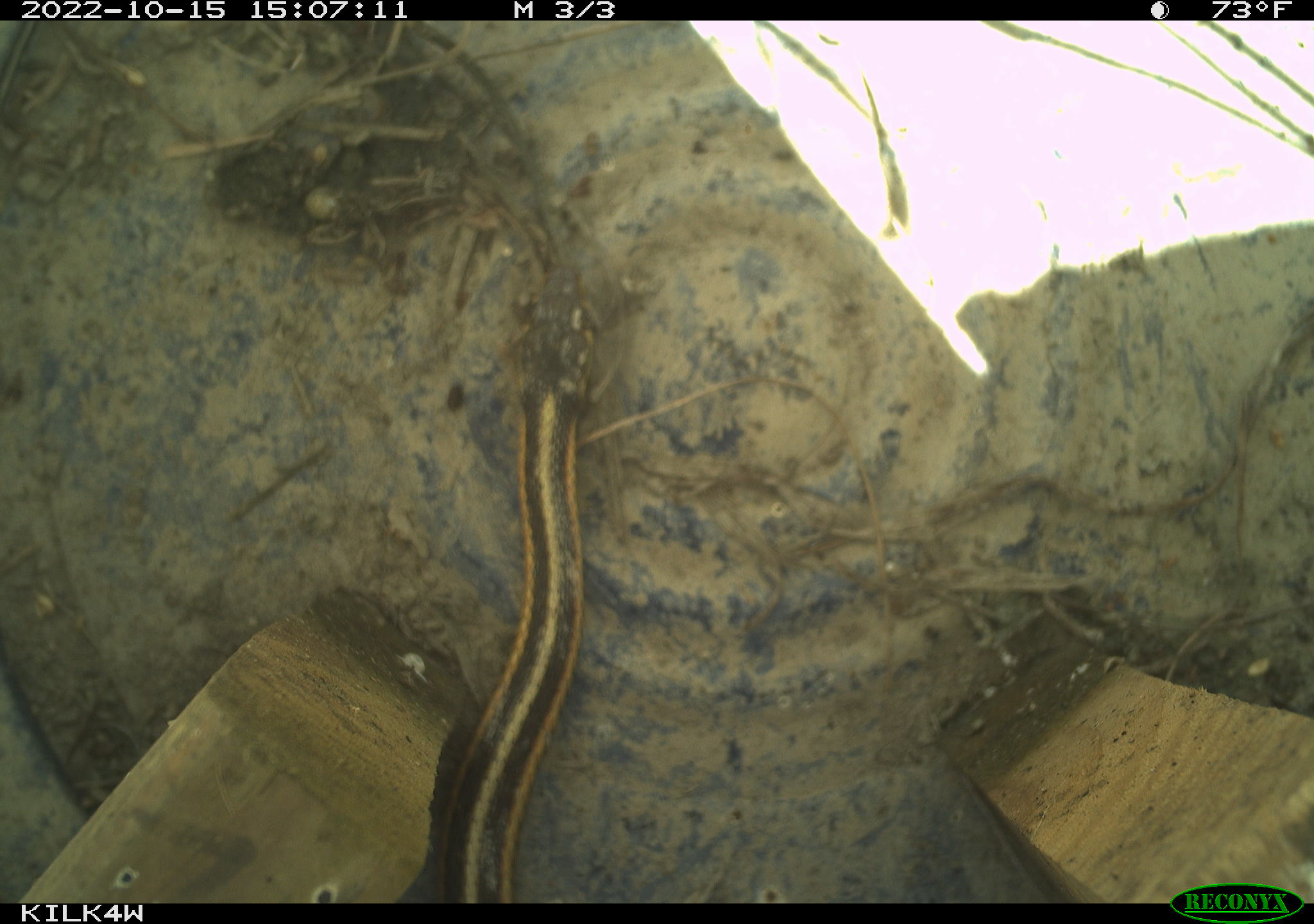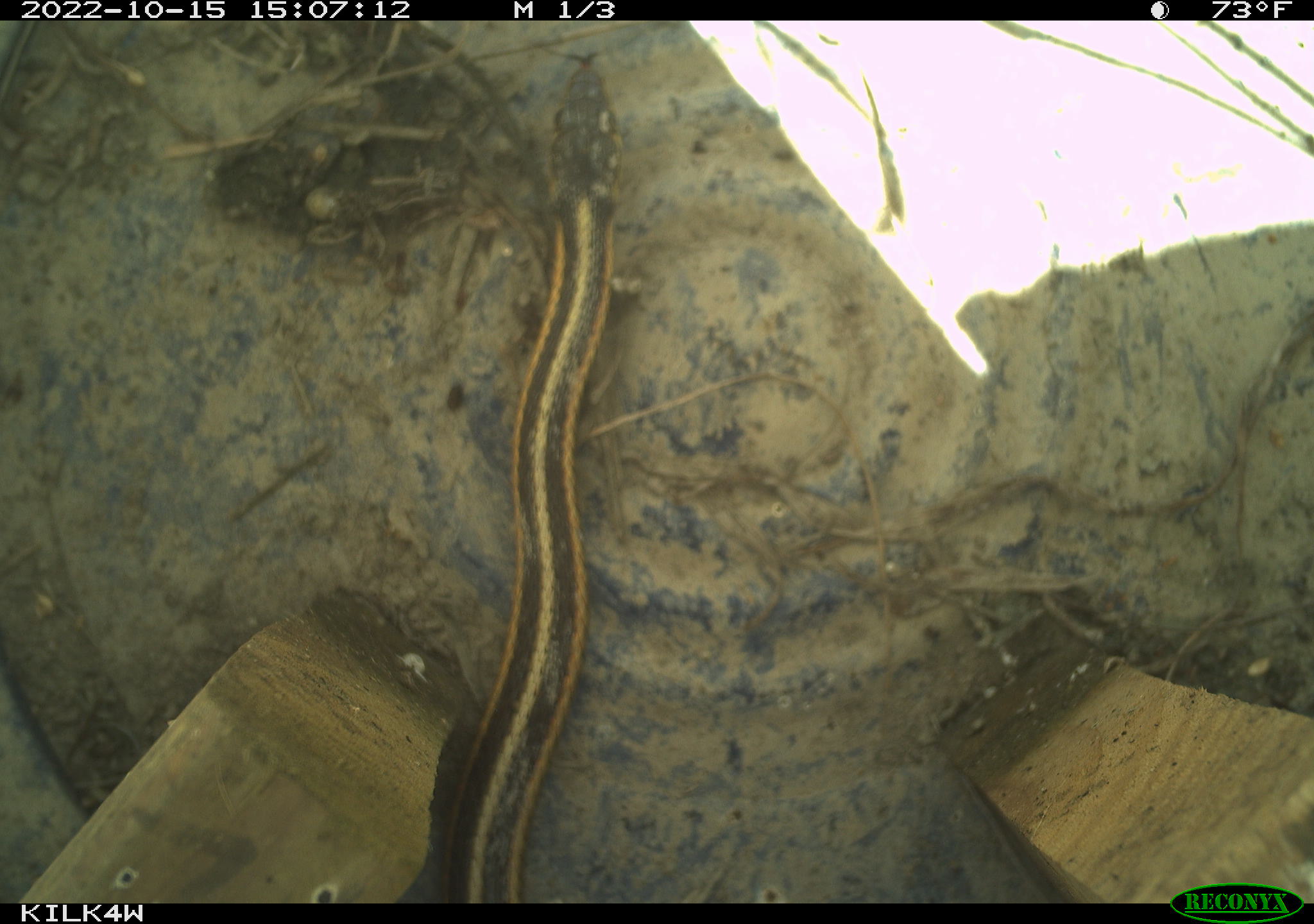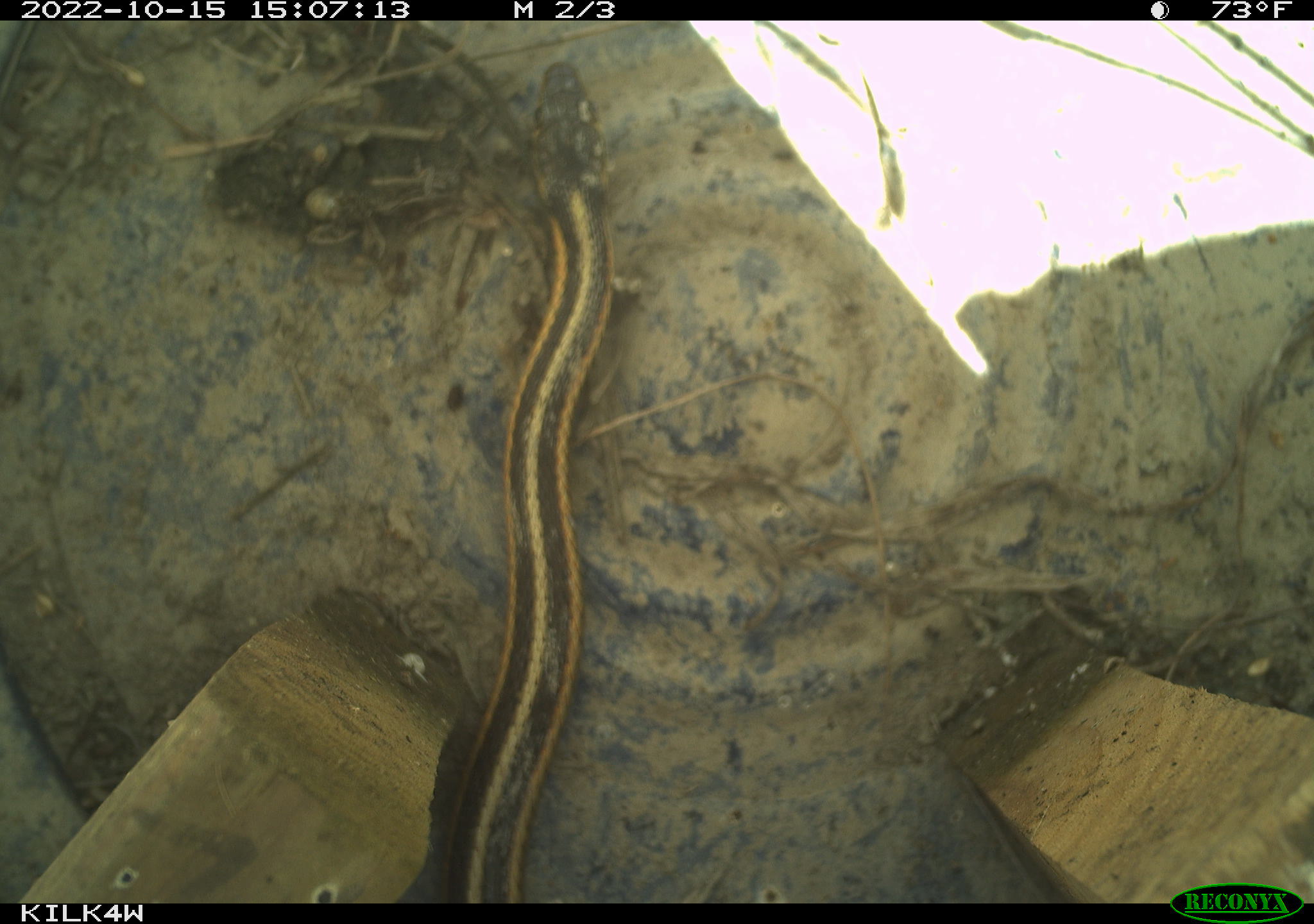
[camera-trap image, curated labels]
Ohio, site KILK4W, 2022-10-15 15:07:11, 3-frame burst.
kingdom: Animalia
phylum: Chordata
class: Reptilia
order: Squamata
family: Colubridae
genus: Thamnophis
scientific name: Thamnophis sirtalis sirtalis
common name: eastern gartersnake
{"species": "eastern gartersnake (Thamnophis sirtalis sirtalis)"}